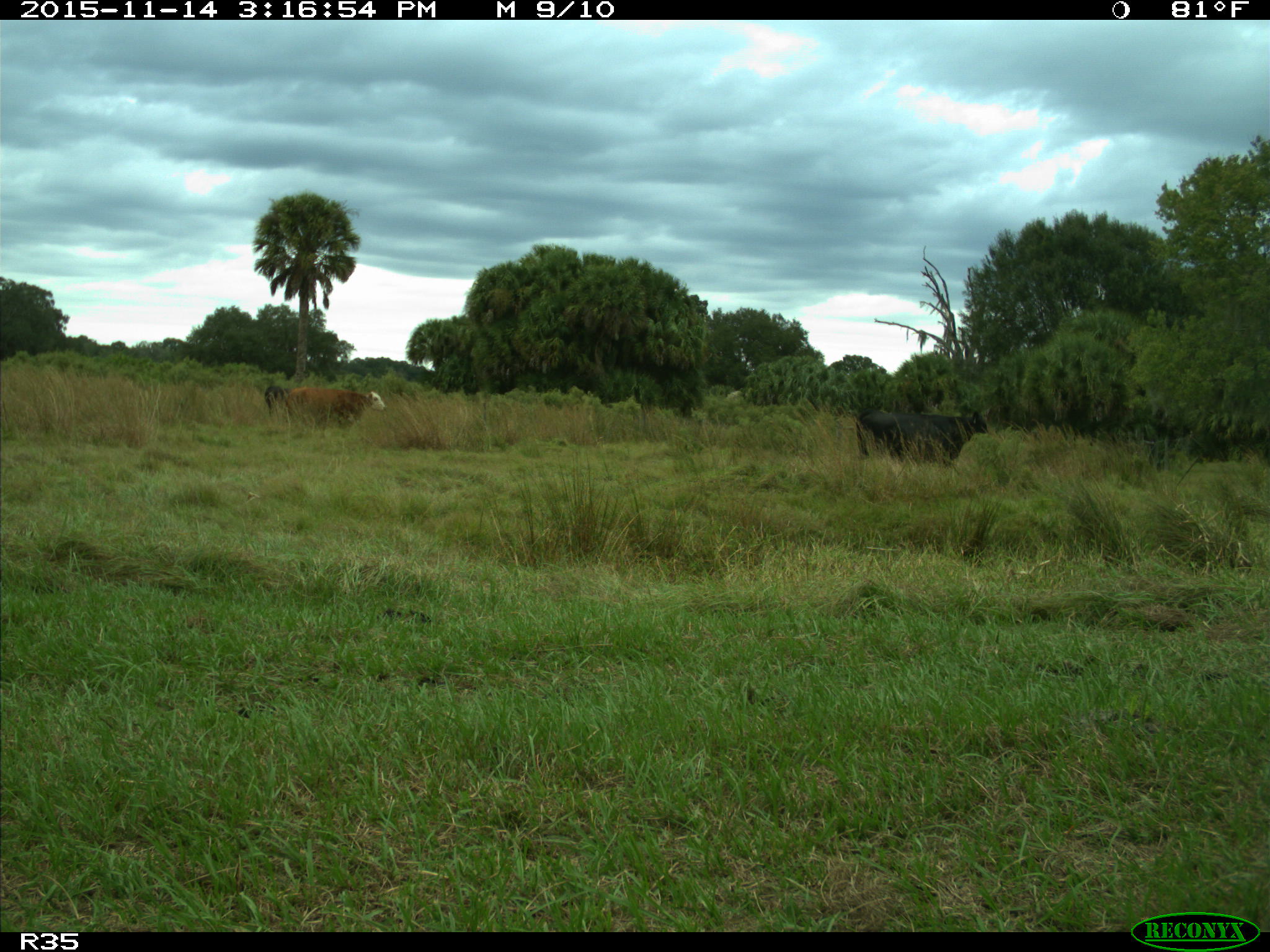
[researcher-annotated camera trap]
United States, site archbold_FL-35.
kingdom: Animalia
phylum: Chordata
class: Mammalia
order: Artiodactyla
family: Bovidae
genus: Bos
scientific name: Bos taurus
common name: domestic cow